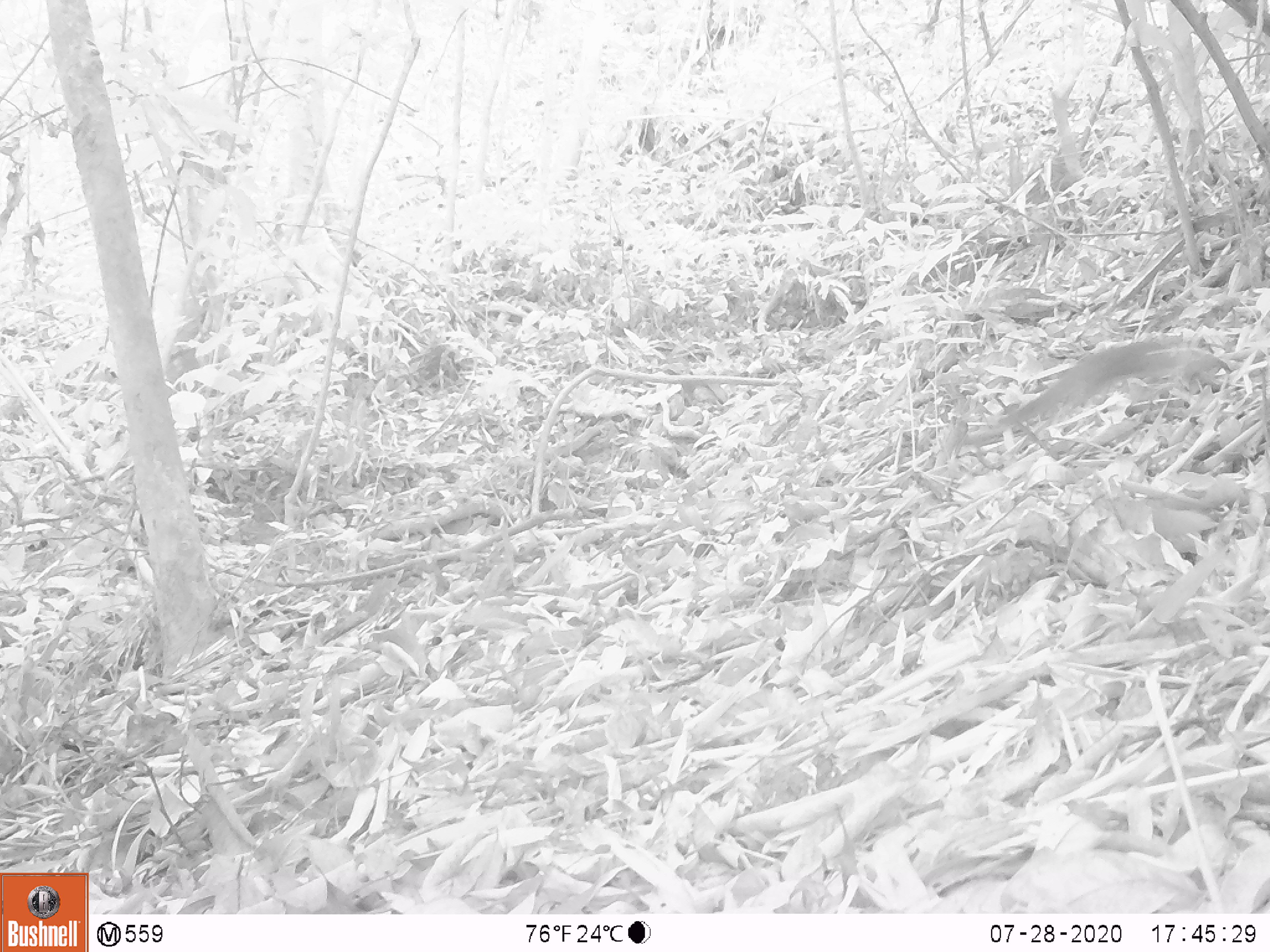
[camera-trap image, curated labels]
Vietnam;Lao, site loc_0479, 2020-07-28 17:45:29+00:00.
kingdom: Animalia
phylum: Chordata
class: Mammalia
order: Rodentia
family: Sciuridae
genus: Sciurus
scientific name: Sciurus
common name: squirrel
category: unidentified squirrel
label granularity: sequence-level